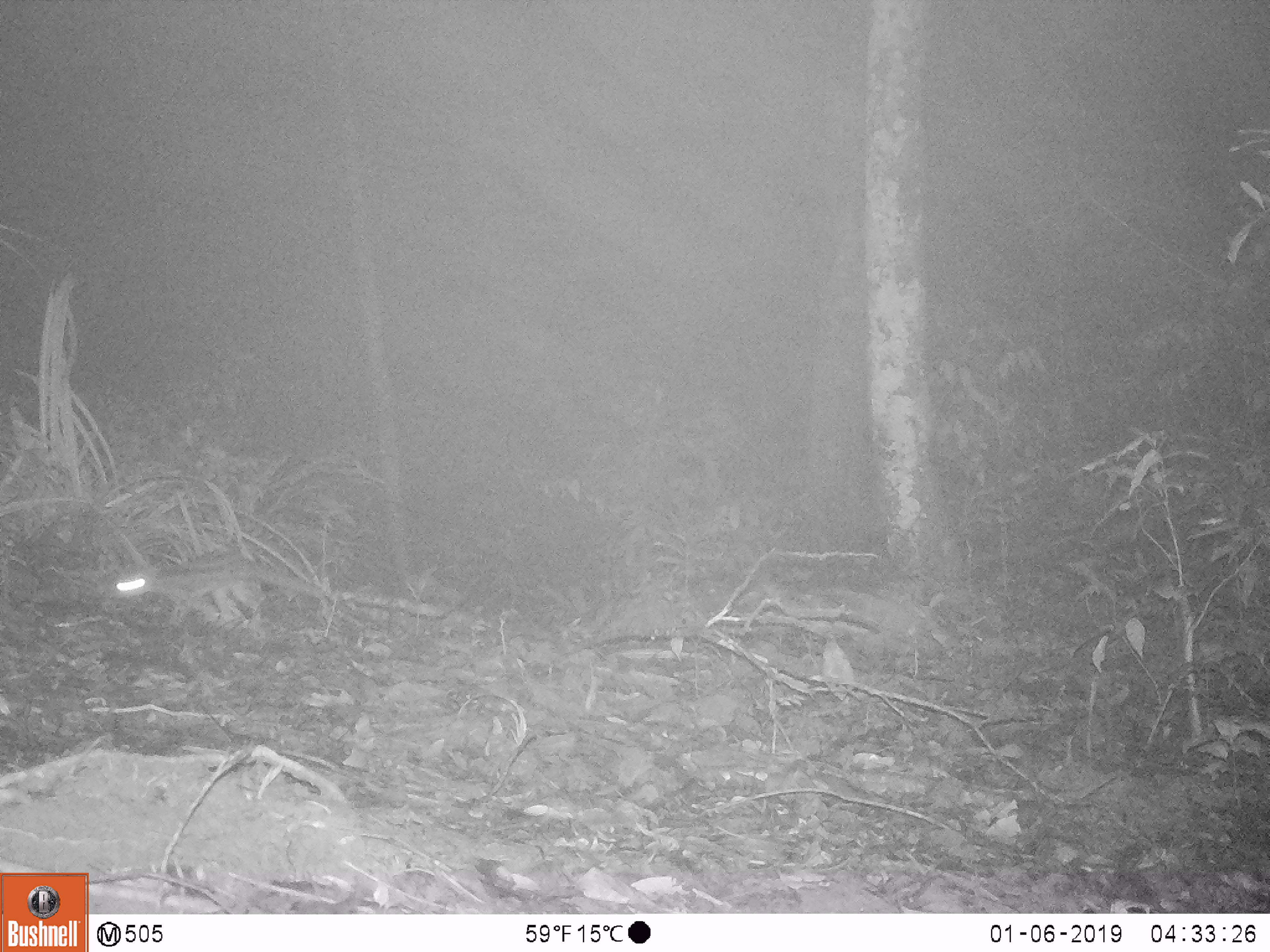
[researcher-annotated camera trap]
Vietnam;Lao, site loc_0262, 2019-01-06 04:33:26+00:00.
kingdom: Animalia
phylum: Chordata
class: Mammalia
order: Carnivora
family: Prionodontidae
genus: Prionodon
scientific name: Prionodon pardicolor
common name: spotted linsang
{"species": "spotted linsang (Prionodon pardicolor)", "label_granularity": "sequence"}